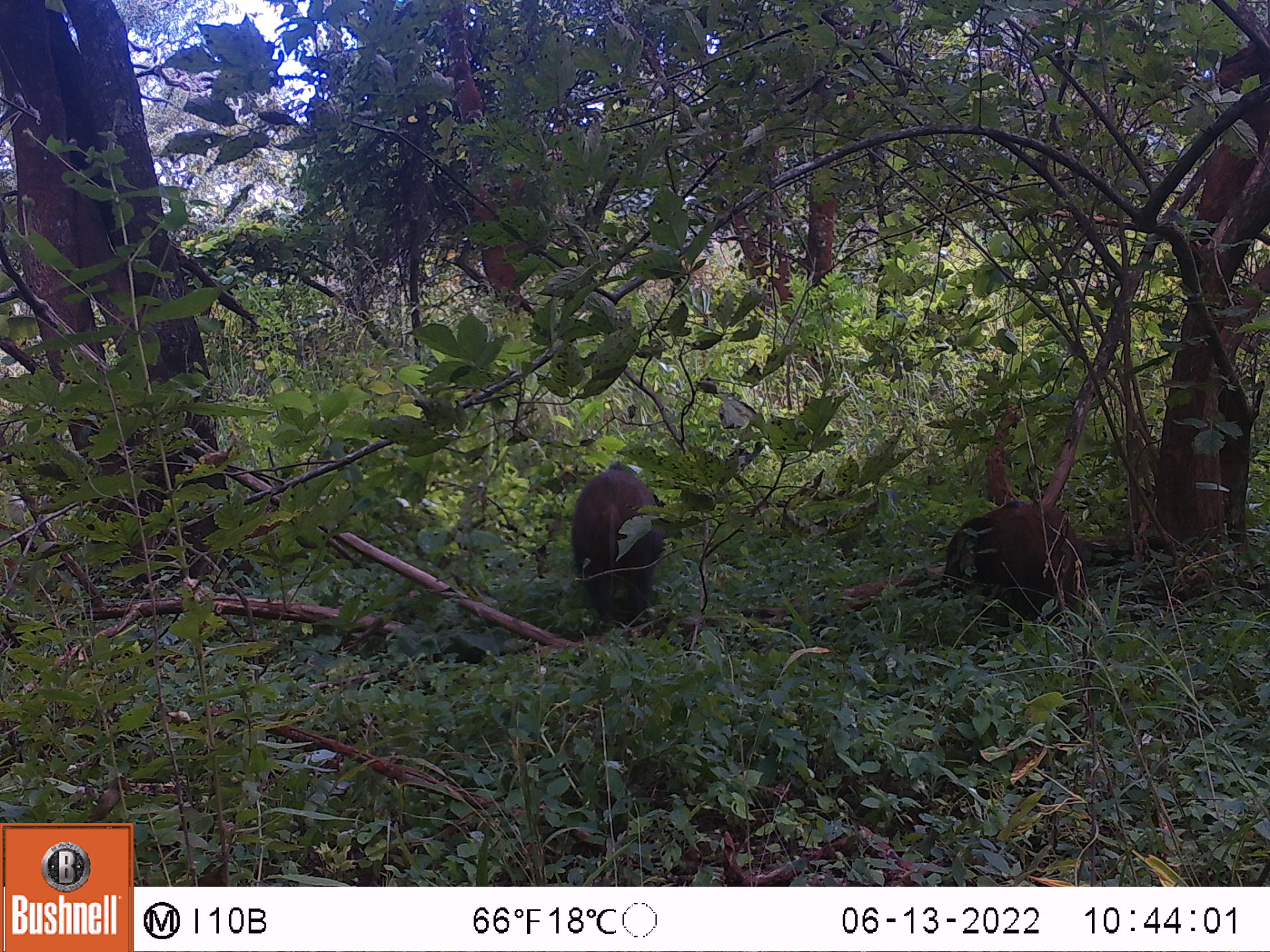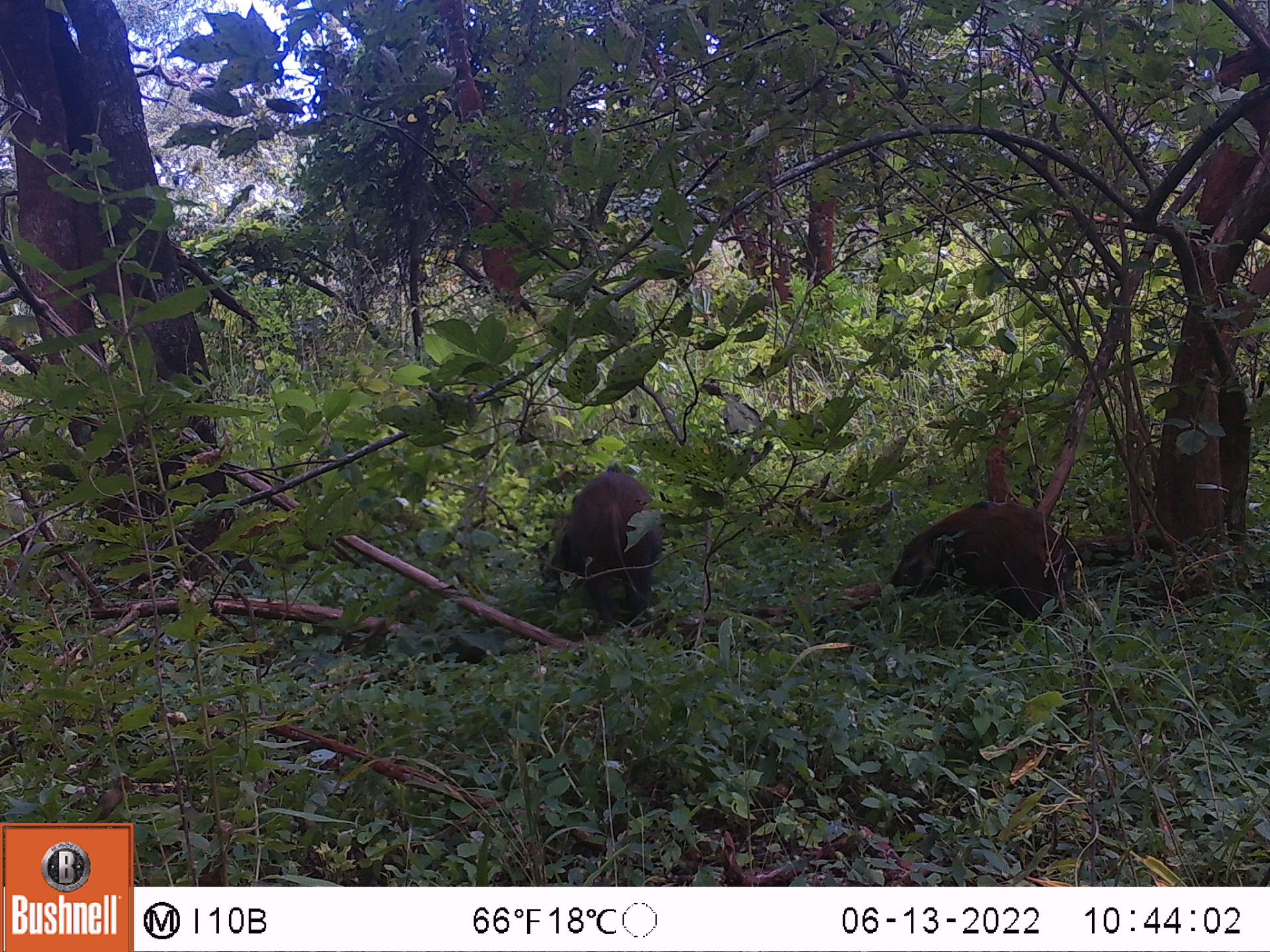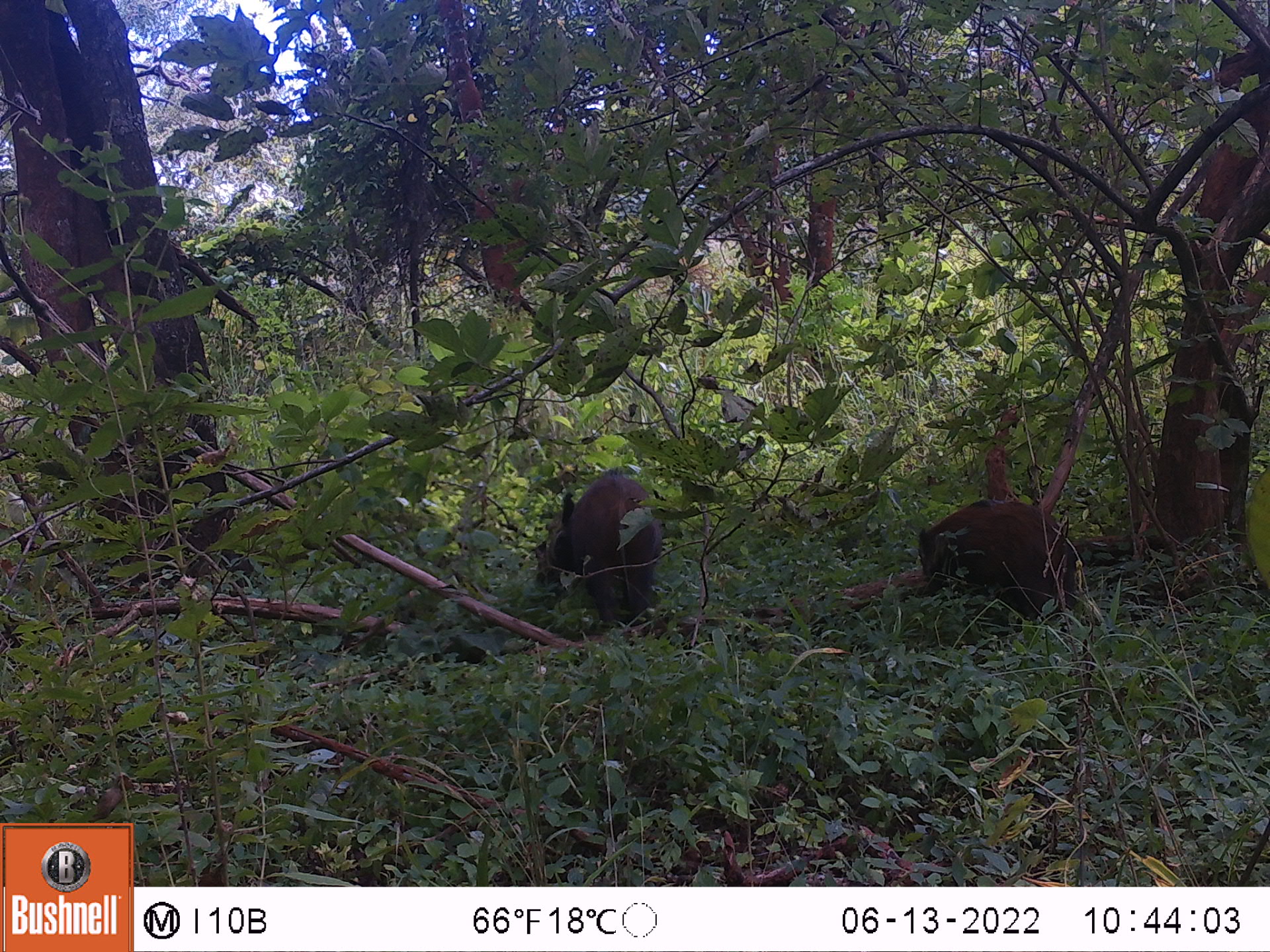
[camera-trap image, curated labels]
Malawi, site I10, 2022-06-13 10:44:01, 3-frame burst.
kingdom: Animalia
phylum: Chordata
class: Mammalia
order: Artiodactyla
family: Suidae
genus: Potamochoerus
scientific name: Potamochoerus larvatus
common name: bushpig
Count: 2.